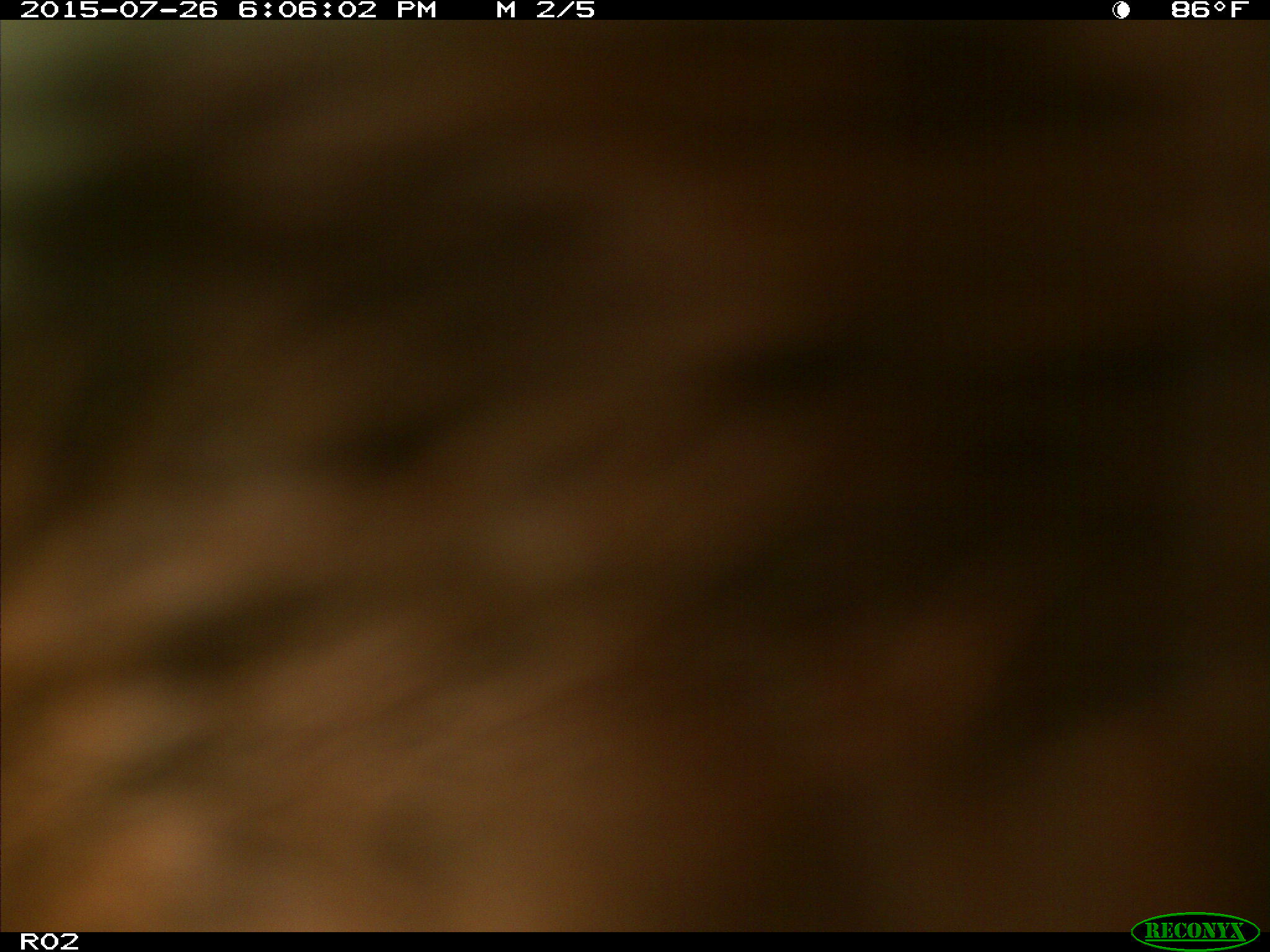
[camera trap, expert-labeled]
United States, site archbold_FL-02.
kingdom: Animalia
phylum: Chordata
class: Mammalia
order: Artiodactyla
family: Bovidae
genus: Bos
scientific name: Bos taurus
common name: domestic cow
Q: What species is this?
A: Bos taurus (domestic cow).